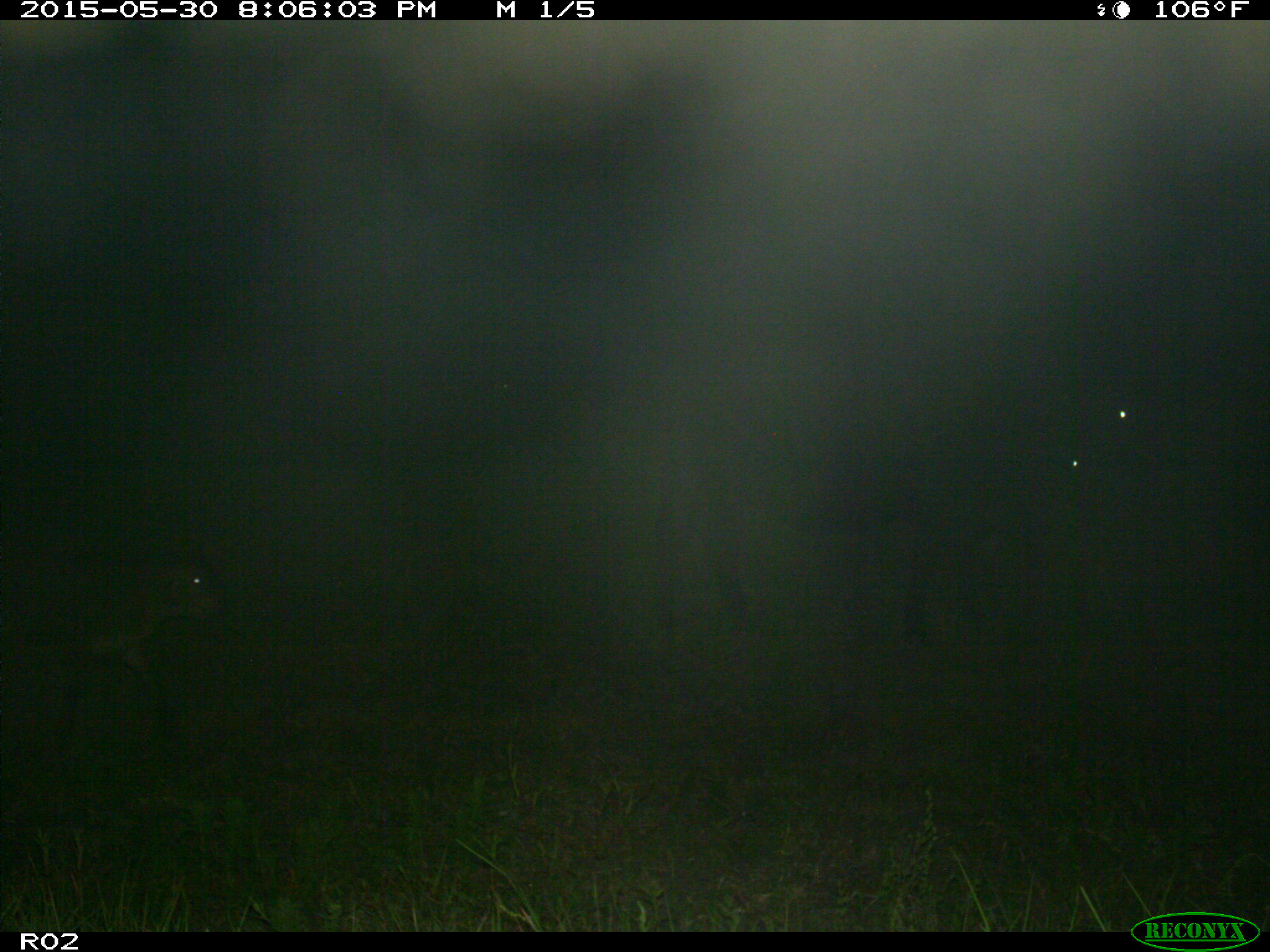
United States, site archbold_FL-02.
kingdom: Animalia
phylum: Chordata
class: Mammalia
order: Artiodactyla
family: Bovidae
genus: Bos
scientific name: Bos taurus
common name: domestic cow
Bos taurus (domestic cow).